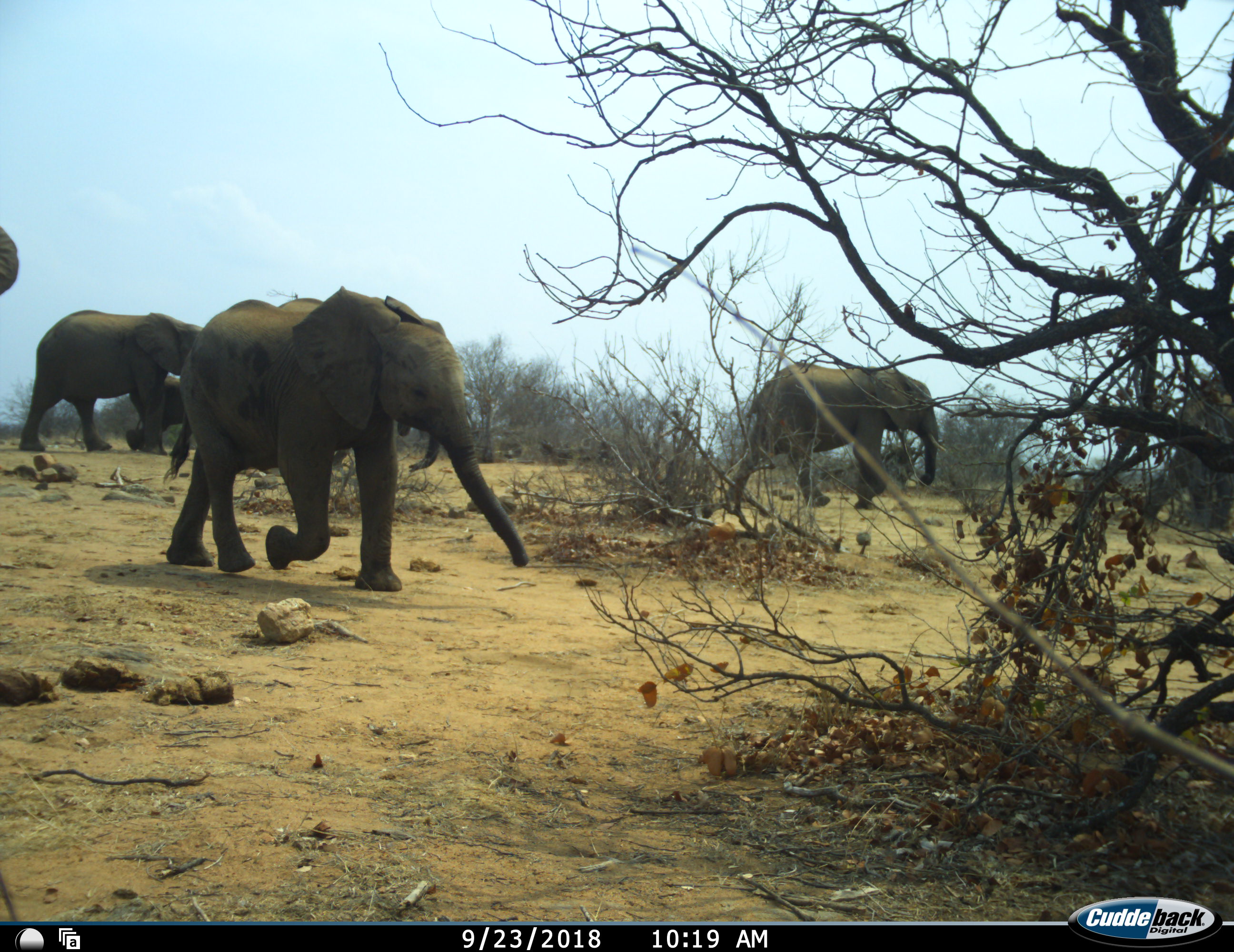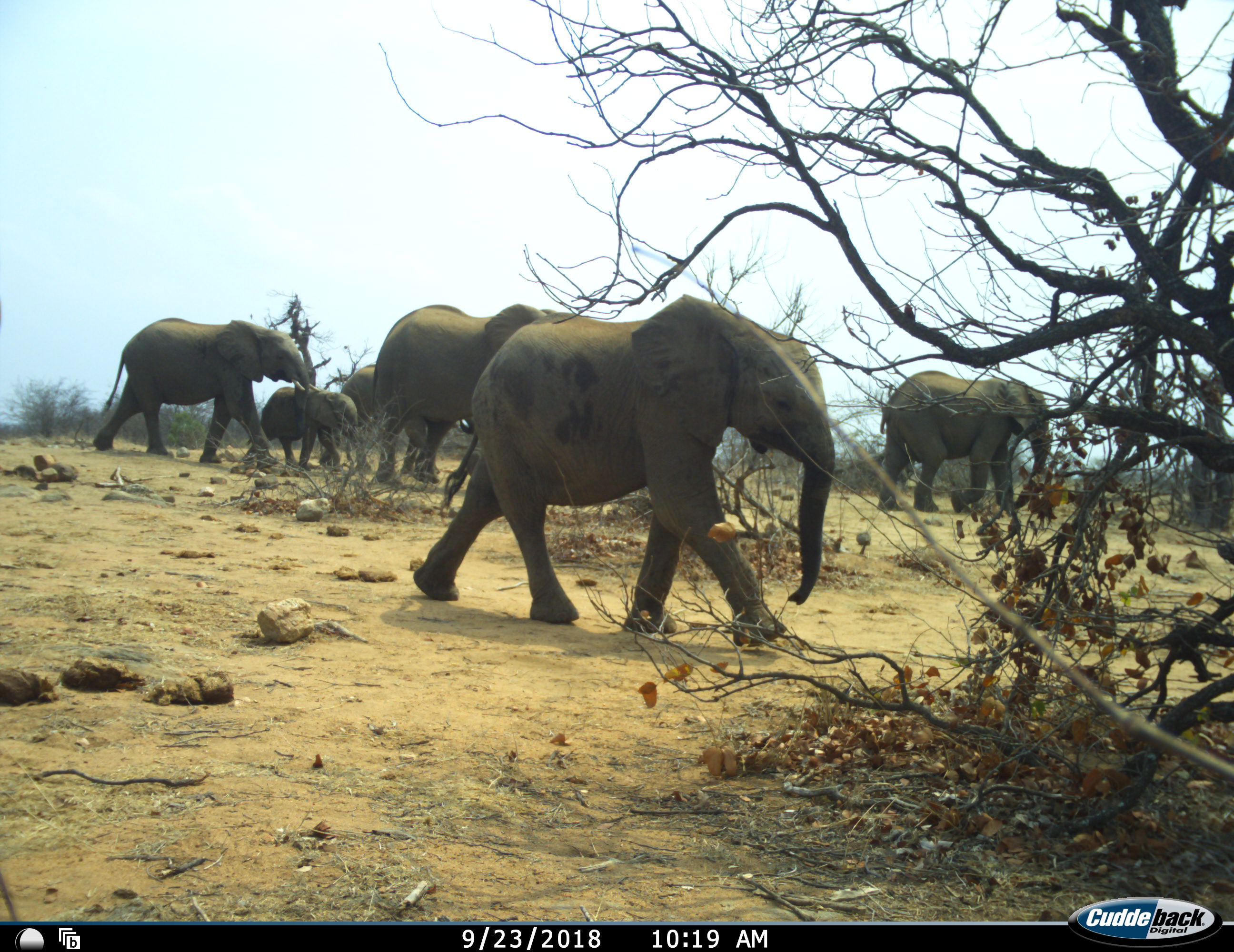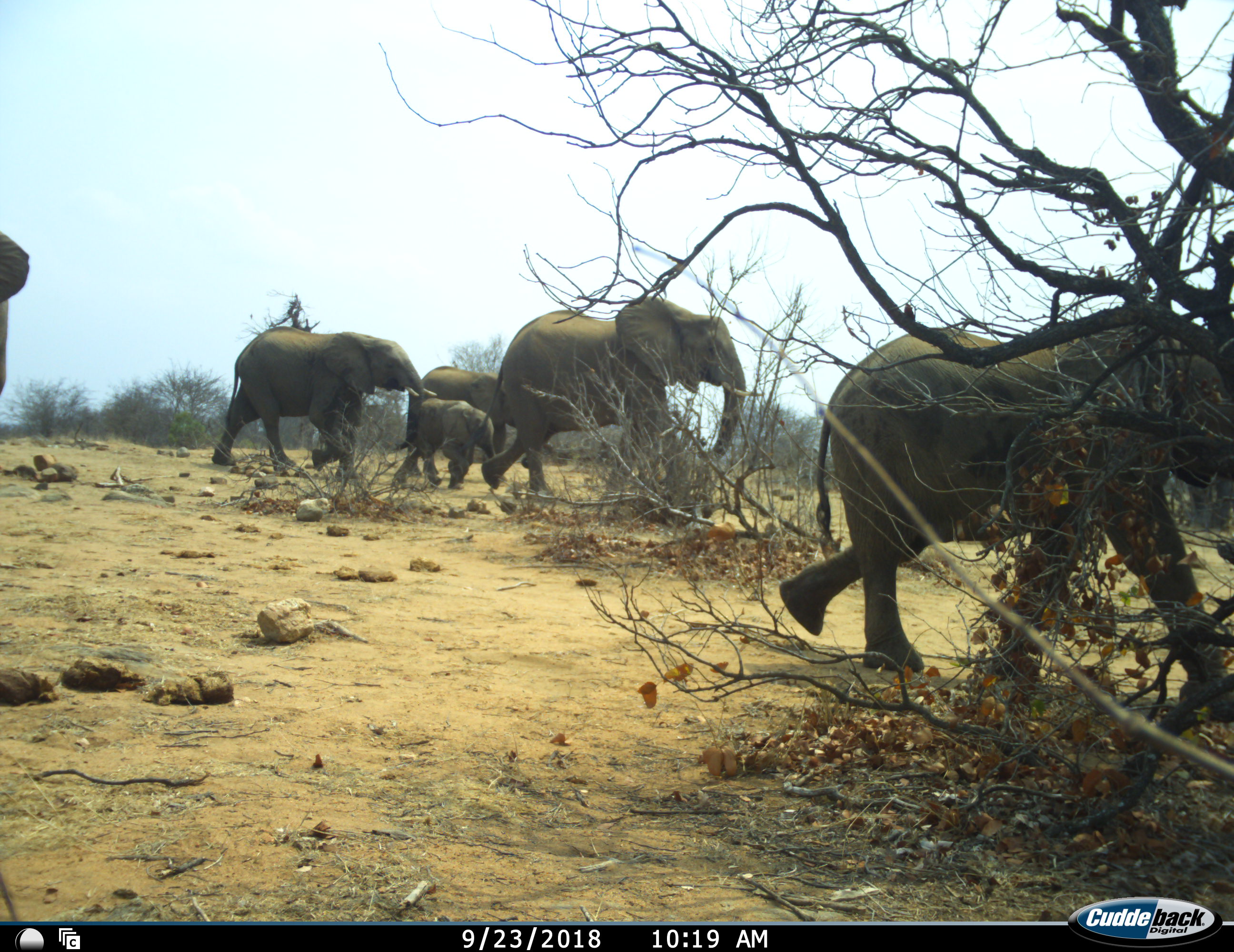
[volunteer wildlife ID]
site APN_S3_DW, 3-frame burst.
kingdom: Animalia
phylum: Chordata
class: Mammalia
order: Proboscidea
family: Elephantidae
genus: Loxodonta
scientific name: Loxodonta africana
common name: african bush elephant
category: elephant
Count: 7.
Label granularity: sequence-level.